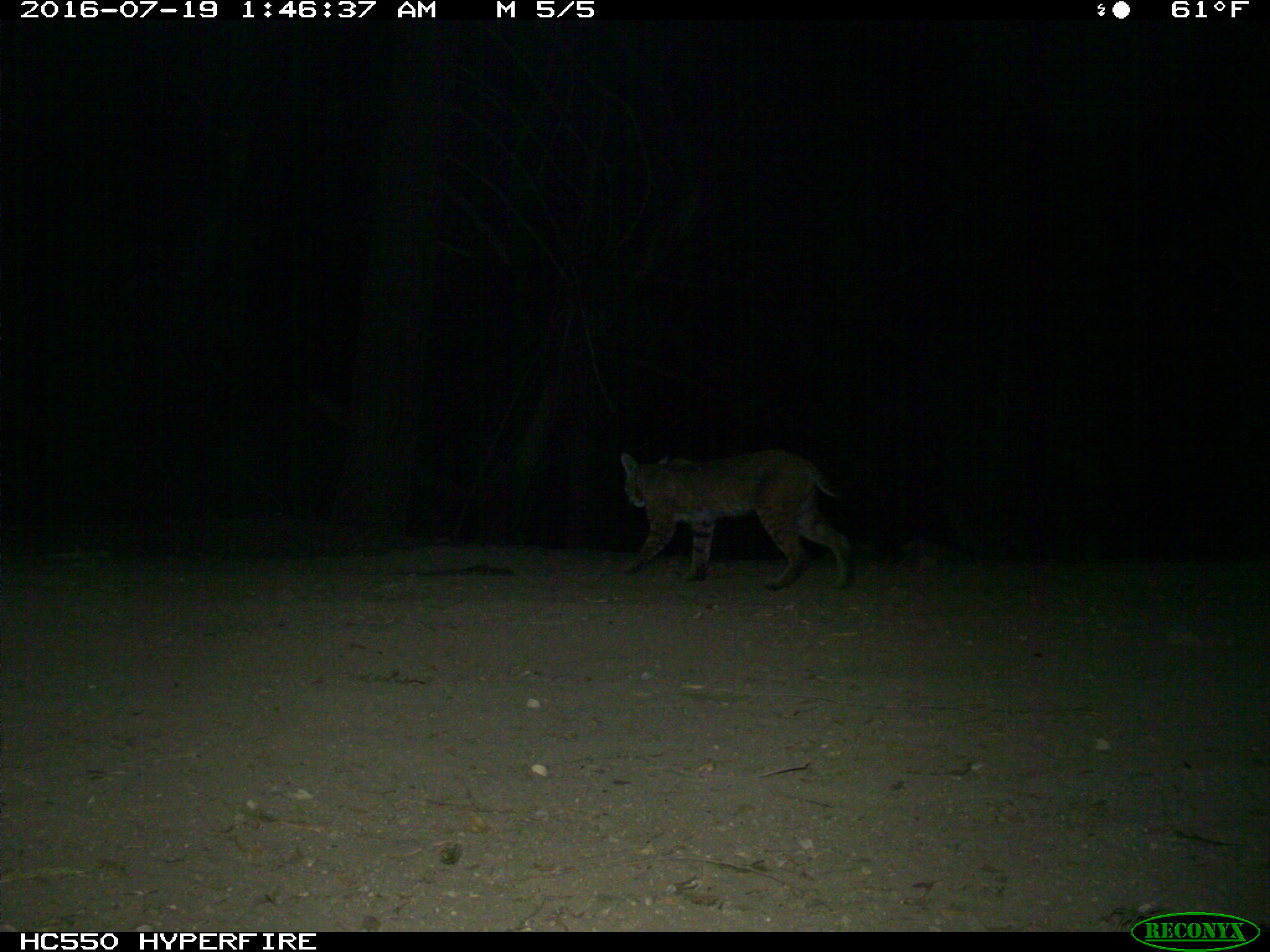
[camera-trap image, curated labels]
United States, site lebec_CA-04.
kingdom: Animalia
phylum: Chordata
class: Mammalia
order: Carnivora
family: Felidae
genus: Lynx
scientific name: Lynx rufus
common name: bobcat